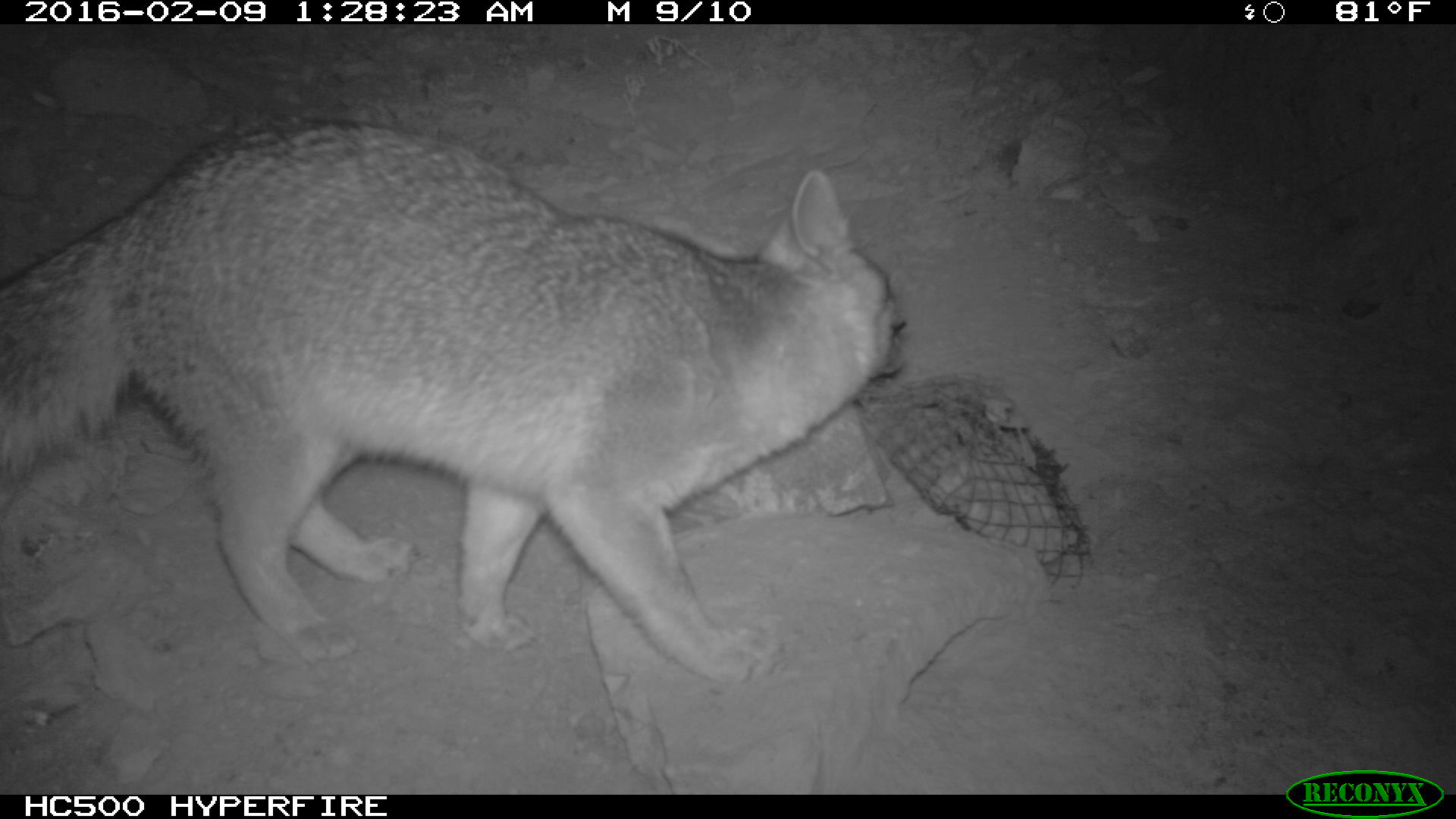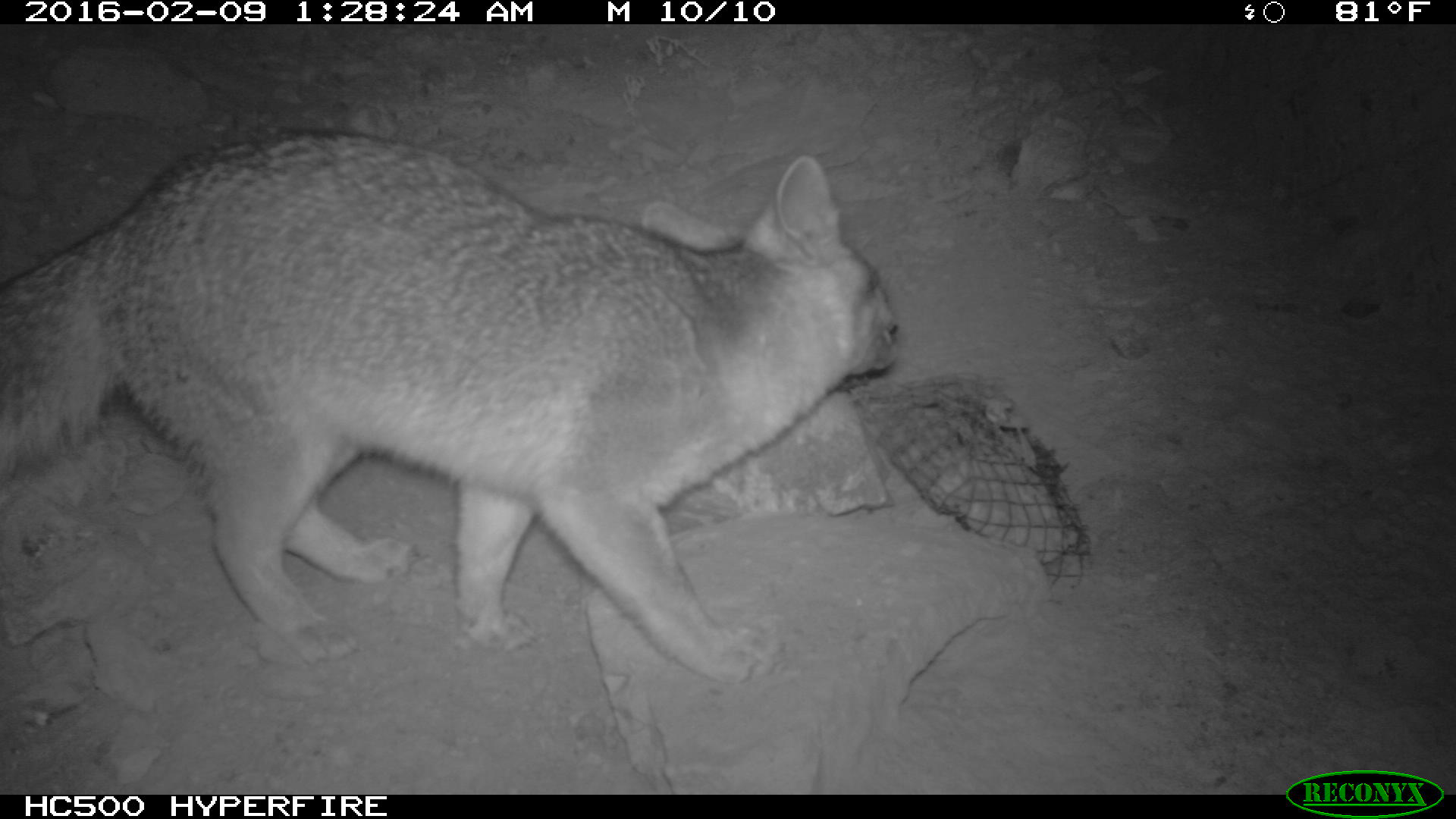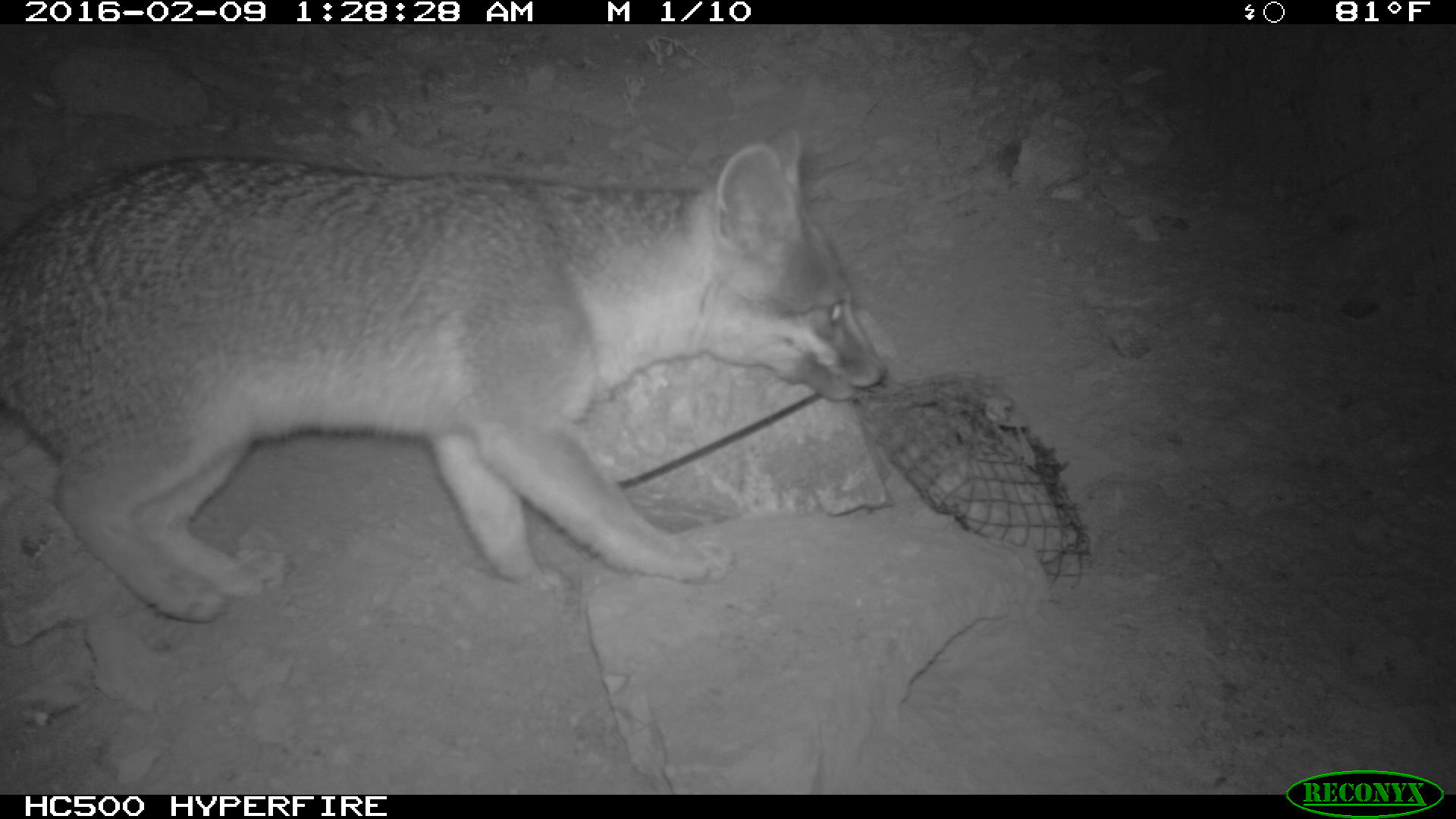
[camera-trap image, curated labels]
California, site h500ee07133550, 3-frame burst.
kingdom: Animalia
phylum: Chordata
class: Mammalia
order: Carnivora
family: Canidae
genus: Urocyon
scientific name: Urocyon littoralis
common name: island fox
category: fox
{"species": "fox (island fox) (Urocyon littoralis)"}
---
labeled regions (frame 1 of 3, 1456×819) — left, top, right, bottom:
fox: 0, 111, 907, 680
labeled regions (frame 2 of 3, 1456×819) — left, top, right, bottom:
fox: 0, 127, 898, 681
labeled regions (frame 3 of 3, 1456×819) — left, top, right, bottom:
fox: 0, 122, 886, 687